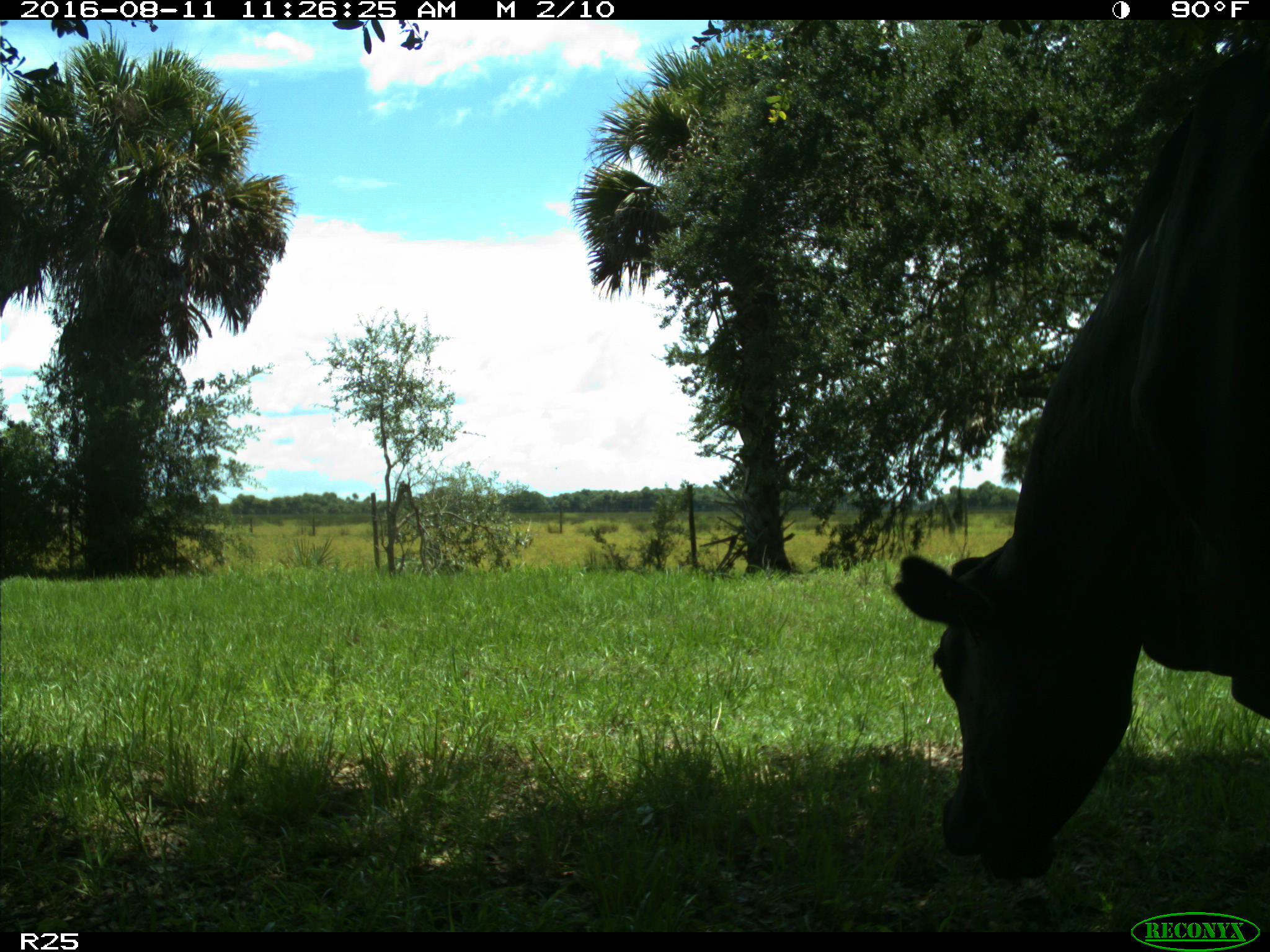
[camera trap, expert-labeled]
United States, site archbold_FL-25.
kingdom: Animalia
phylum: Chordata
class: Mammalia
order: Artiodactyla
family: Bovidae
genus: Bos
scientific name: Bos taurus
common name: domestic cow